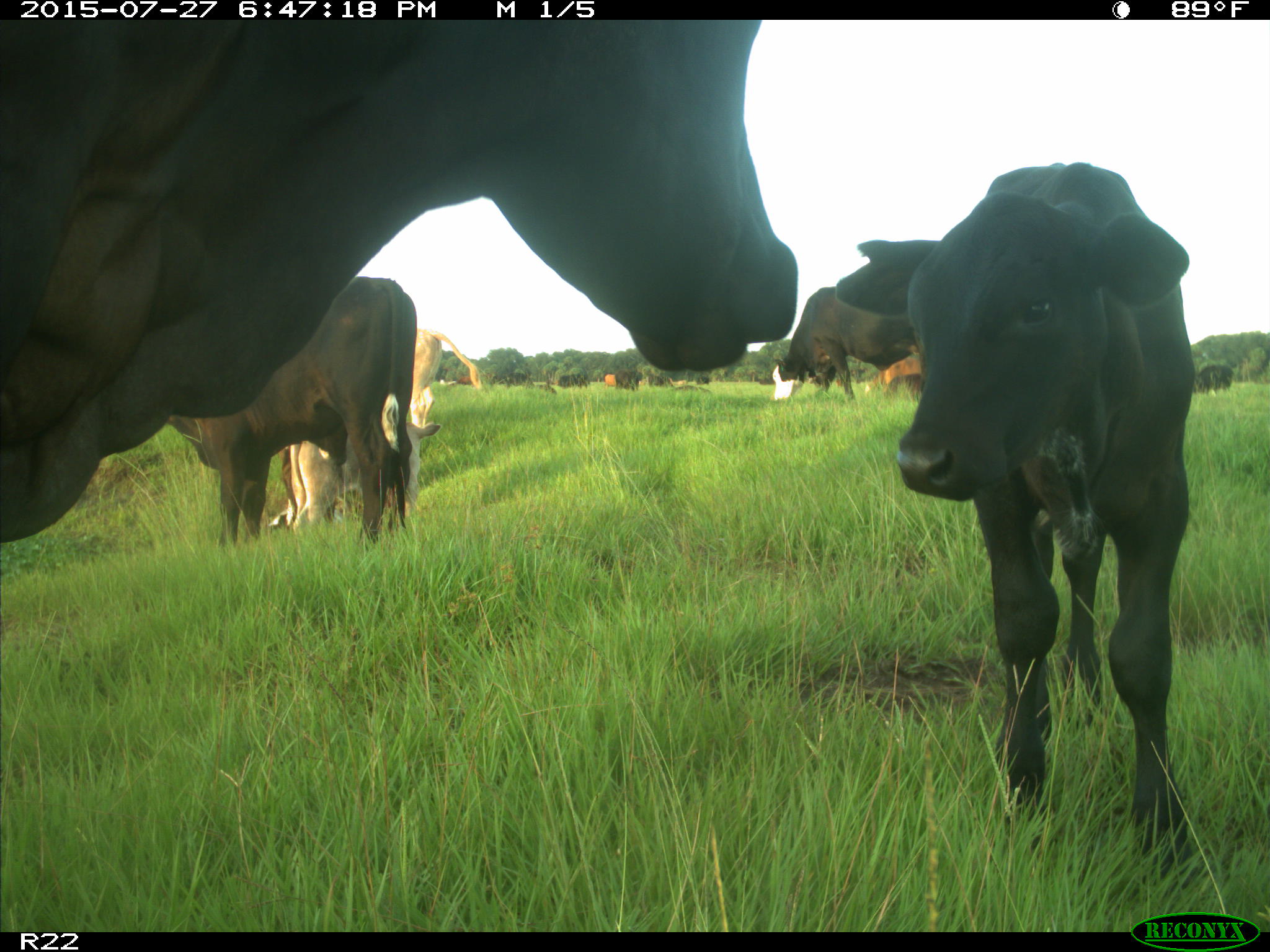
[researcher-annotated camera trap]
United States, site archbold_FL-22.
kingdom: Animalia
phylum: Chordata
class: Mammalia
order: Artiodactyla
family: Bovidae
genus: Bos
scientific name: Bos taurus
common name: domestic cow